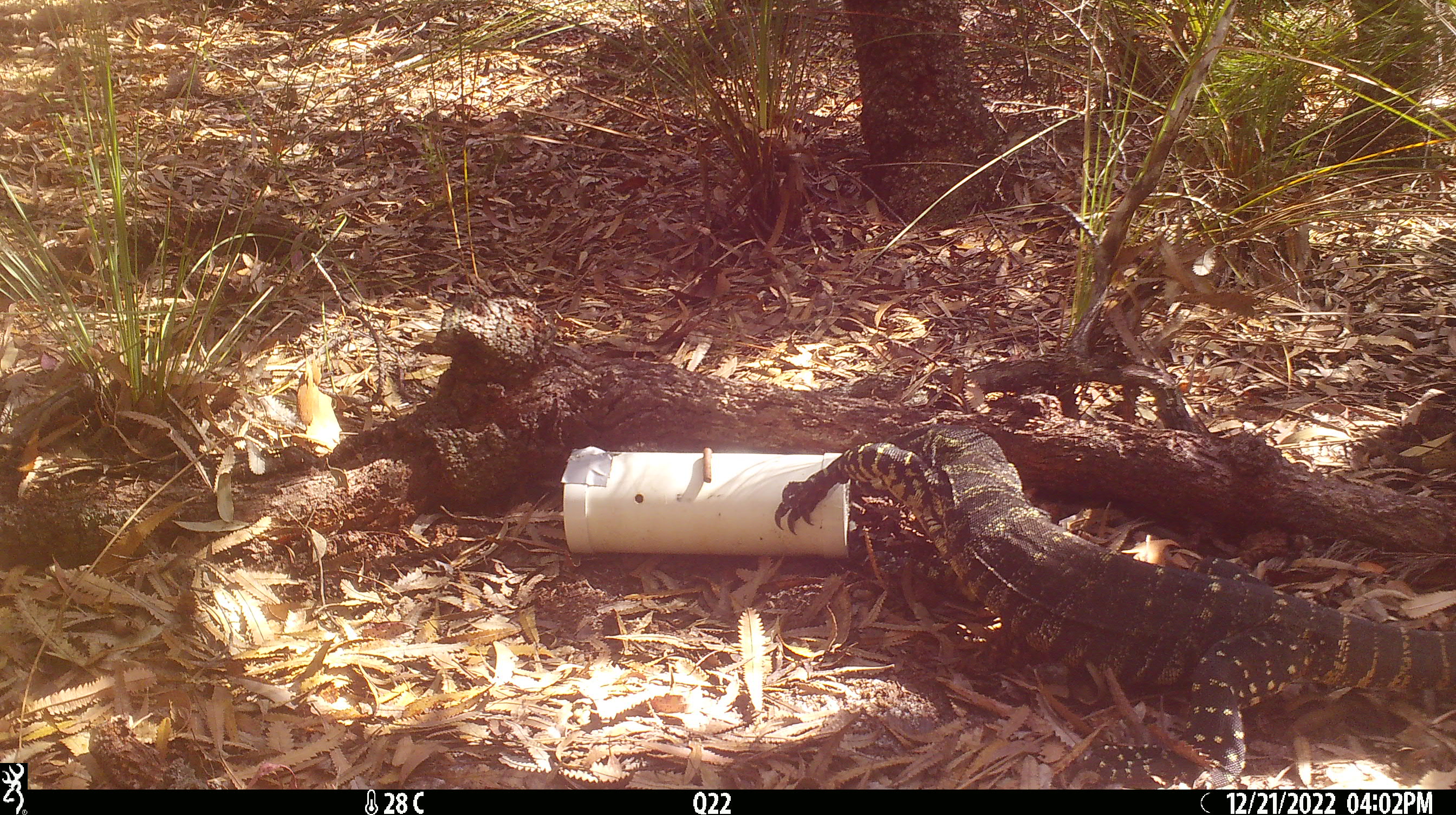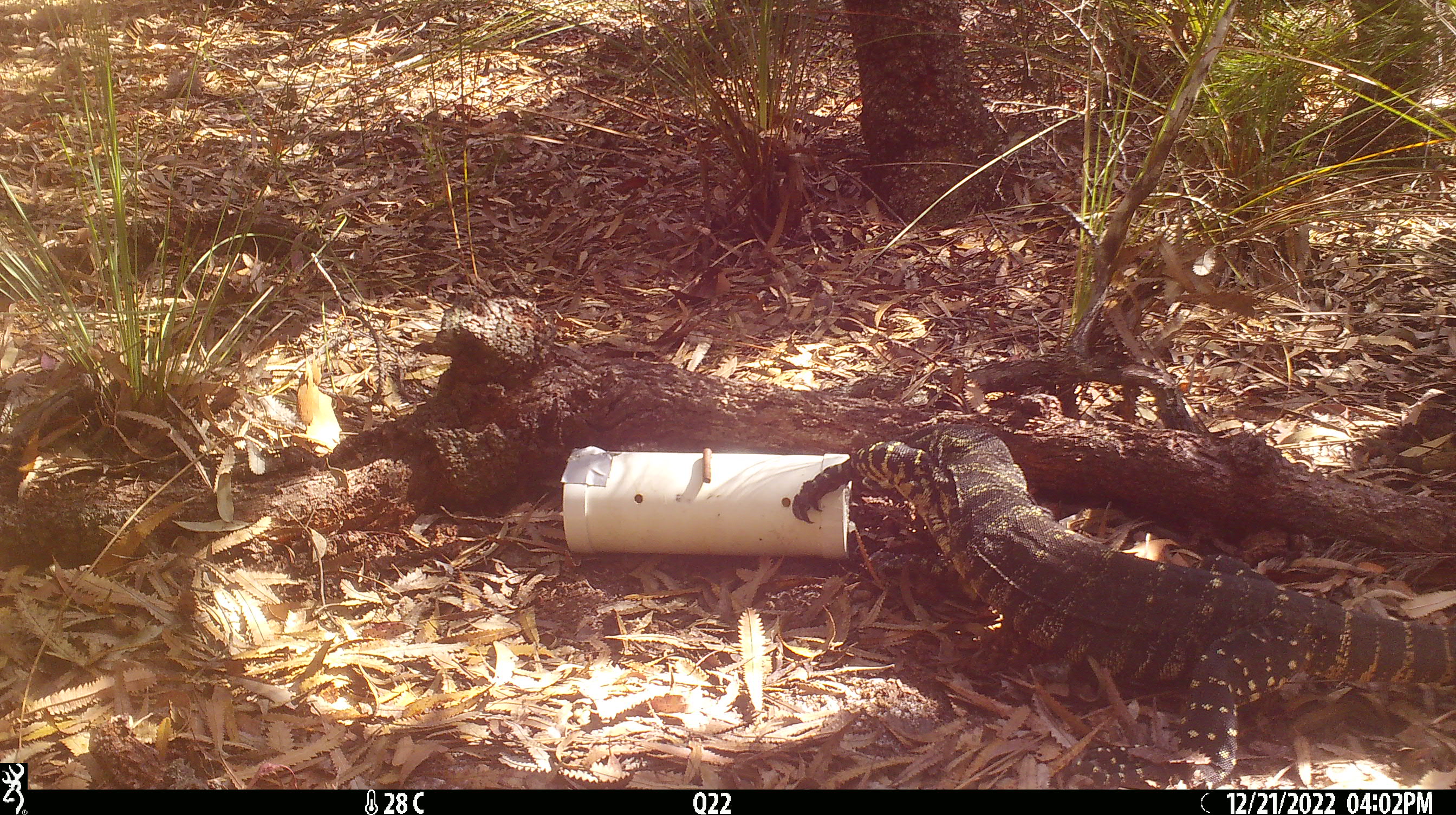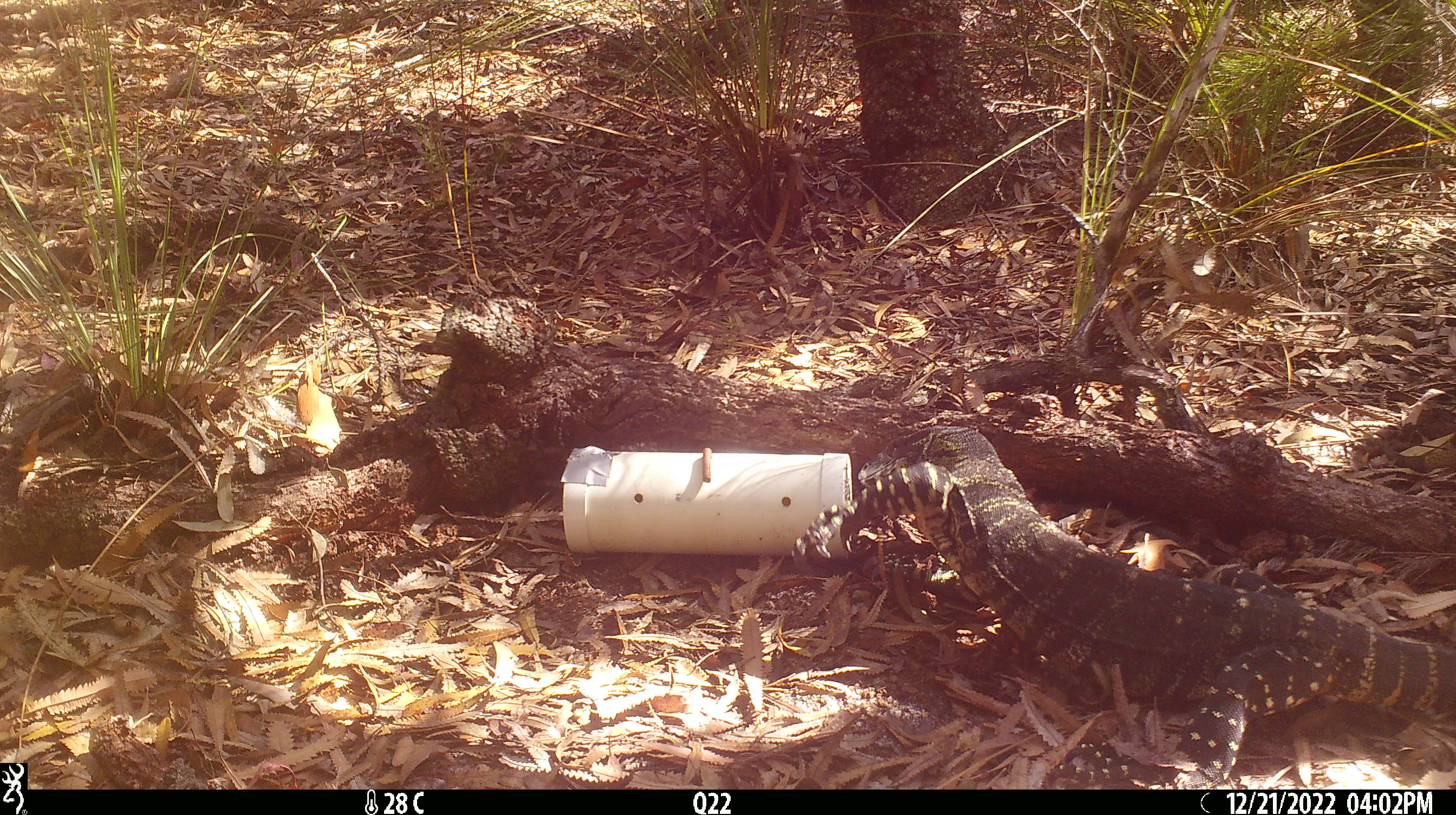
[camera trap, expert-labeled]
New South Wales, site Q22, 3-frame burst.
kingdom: Animalia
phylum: Chordata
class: Reptilia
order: Squamata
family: Varanidae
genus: Varanus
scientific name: Varanus varius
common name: lace monitor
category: goanna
Goanna (lace monitor) (Varanus varius).